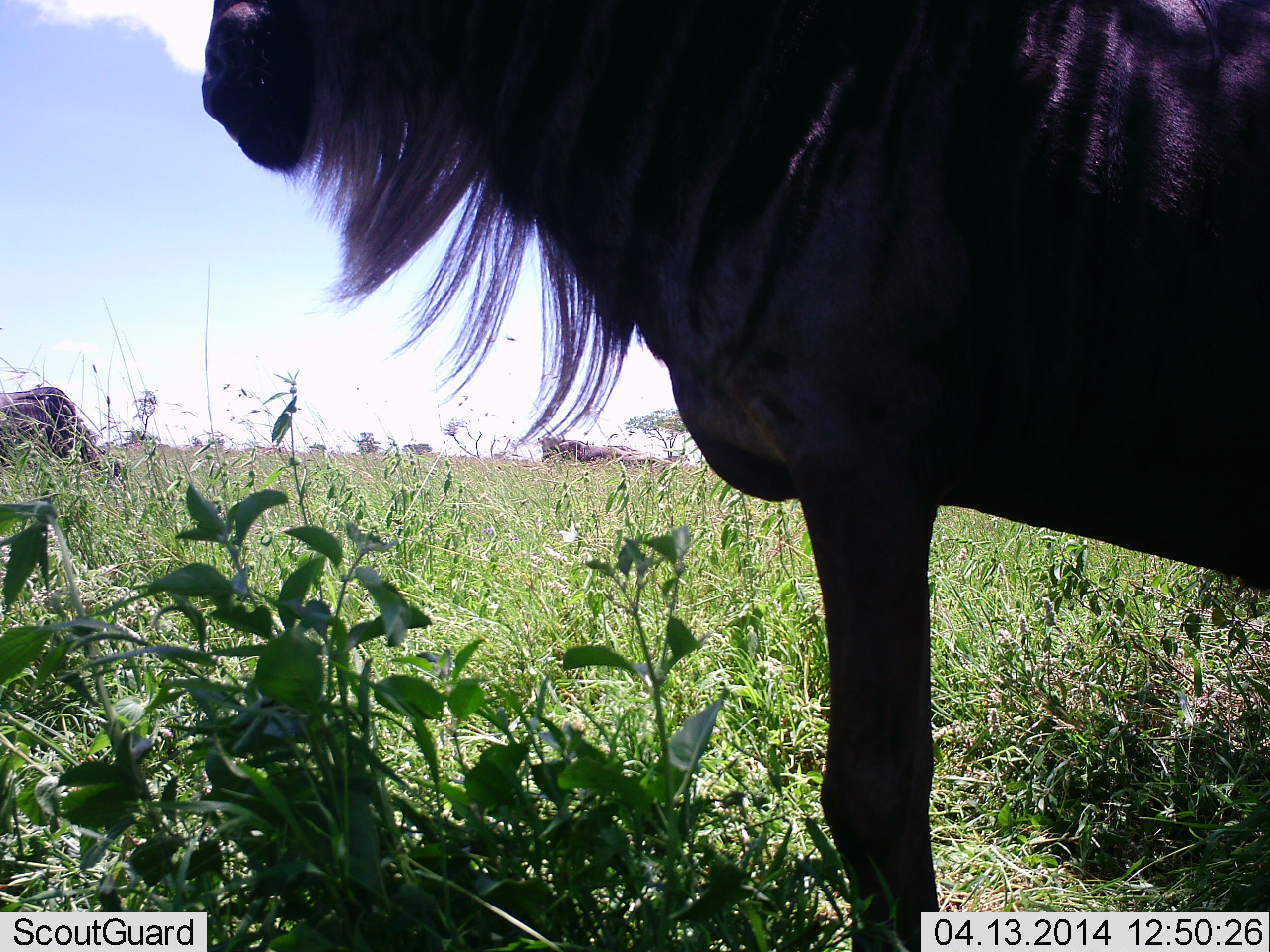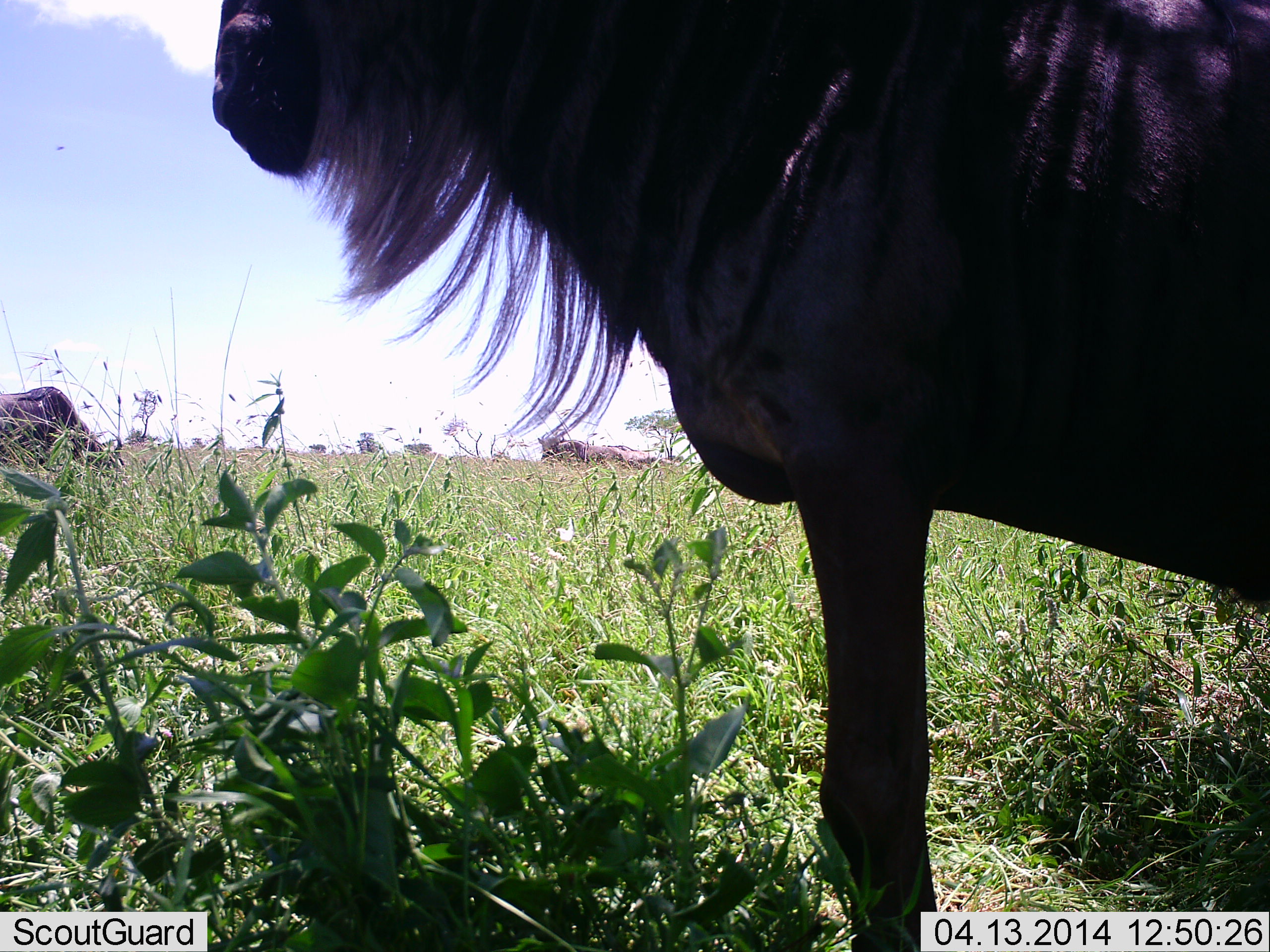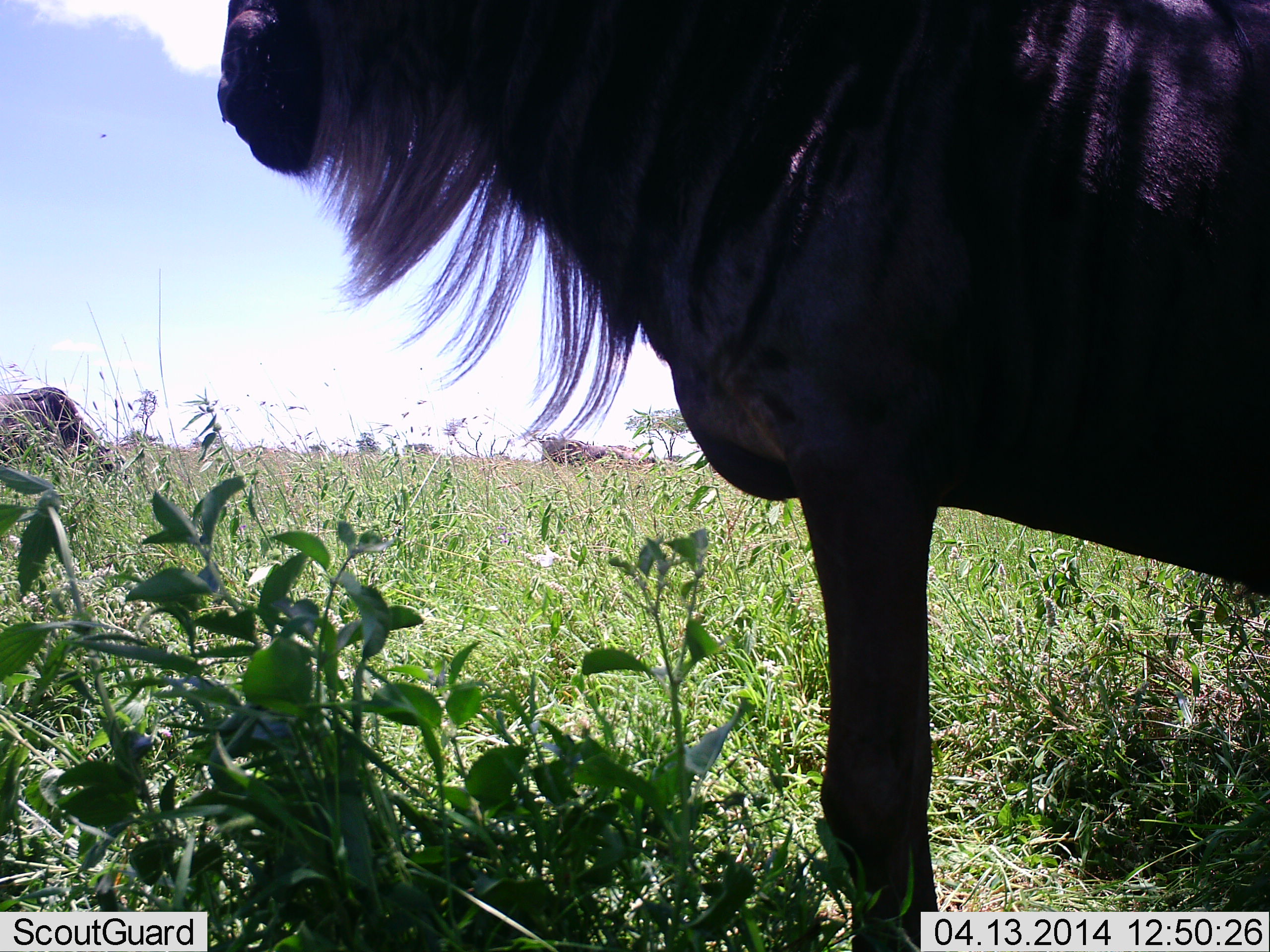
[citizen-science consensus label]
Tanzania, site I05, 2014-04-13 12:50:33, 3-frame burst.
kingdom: Animalia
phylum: Chordata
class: Mammalia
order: Artiodactyla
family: Bovidae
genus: Connochaetes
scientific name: Connochaetes taurinus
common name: blue wildebeest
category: wildebeest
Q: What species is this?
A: Wildebeest (blue wildebeest) (Connochaetes taurinus).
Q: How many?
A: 3.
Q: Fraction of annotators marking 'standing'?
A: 92%.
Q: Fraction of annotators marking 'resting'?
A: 8%.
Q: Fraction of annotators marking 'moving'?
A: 8%.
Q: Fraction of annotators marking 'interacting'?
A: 0%.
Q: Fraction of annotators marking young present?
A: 0%.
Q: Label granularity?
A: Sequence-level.